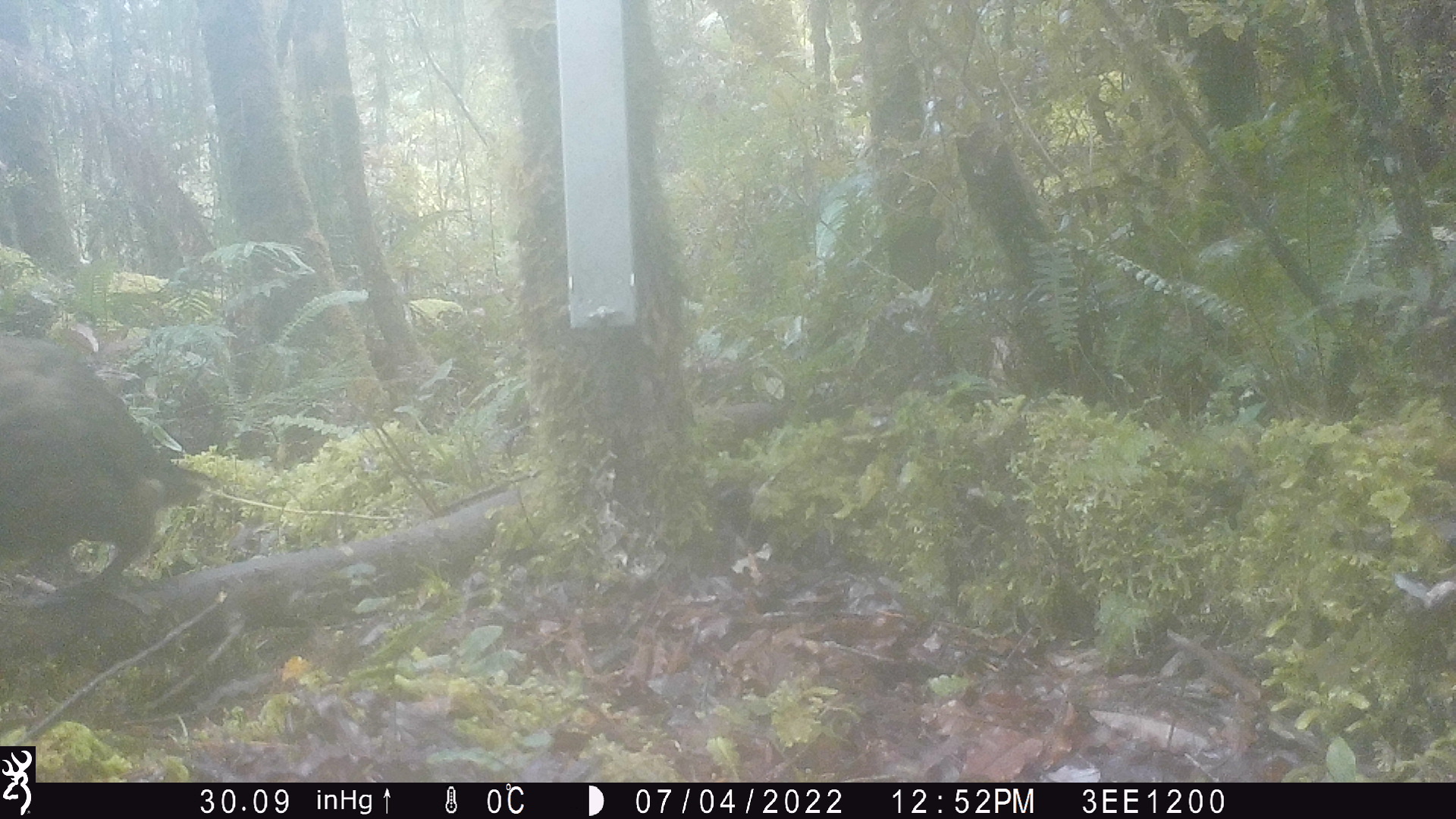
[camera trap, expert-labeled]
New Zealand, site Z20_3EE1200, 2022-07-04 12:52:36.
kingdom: Animalia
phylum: Chordata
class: Aves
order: Psittaciformes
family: Strigopidae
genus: Nestor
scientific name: Nestor notabilis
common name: kea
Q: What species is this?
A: Kea (Nestor notabilis).